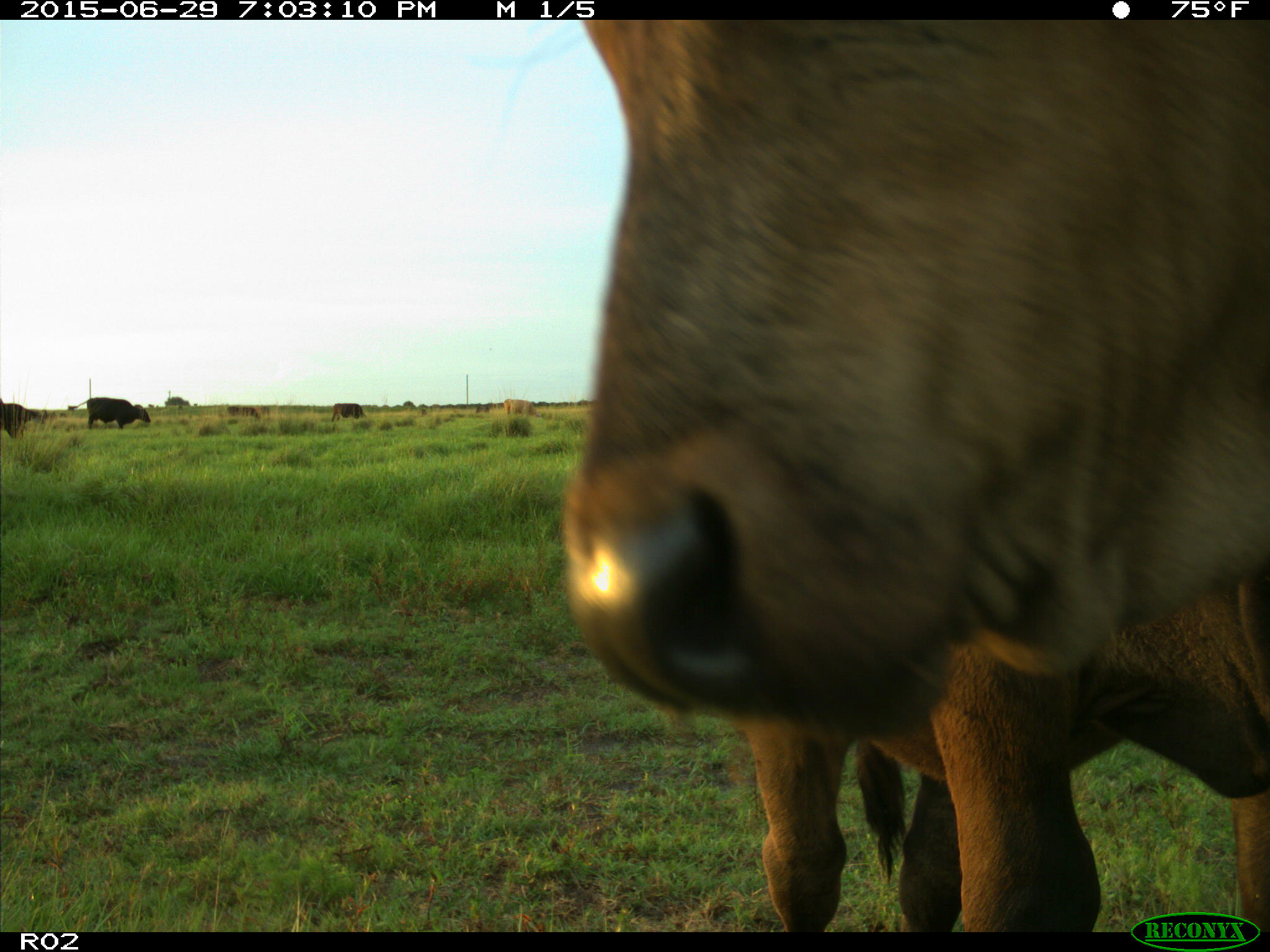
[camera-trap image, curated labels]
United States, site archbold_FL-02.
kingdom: Animalia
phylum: Chordata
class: Mammalia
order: Artiodactyla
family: Bovidae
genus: Bos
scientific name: Bos taurus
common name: domestic cow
Bos taurus (domestic cow).